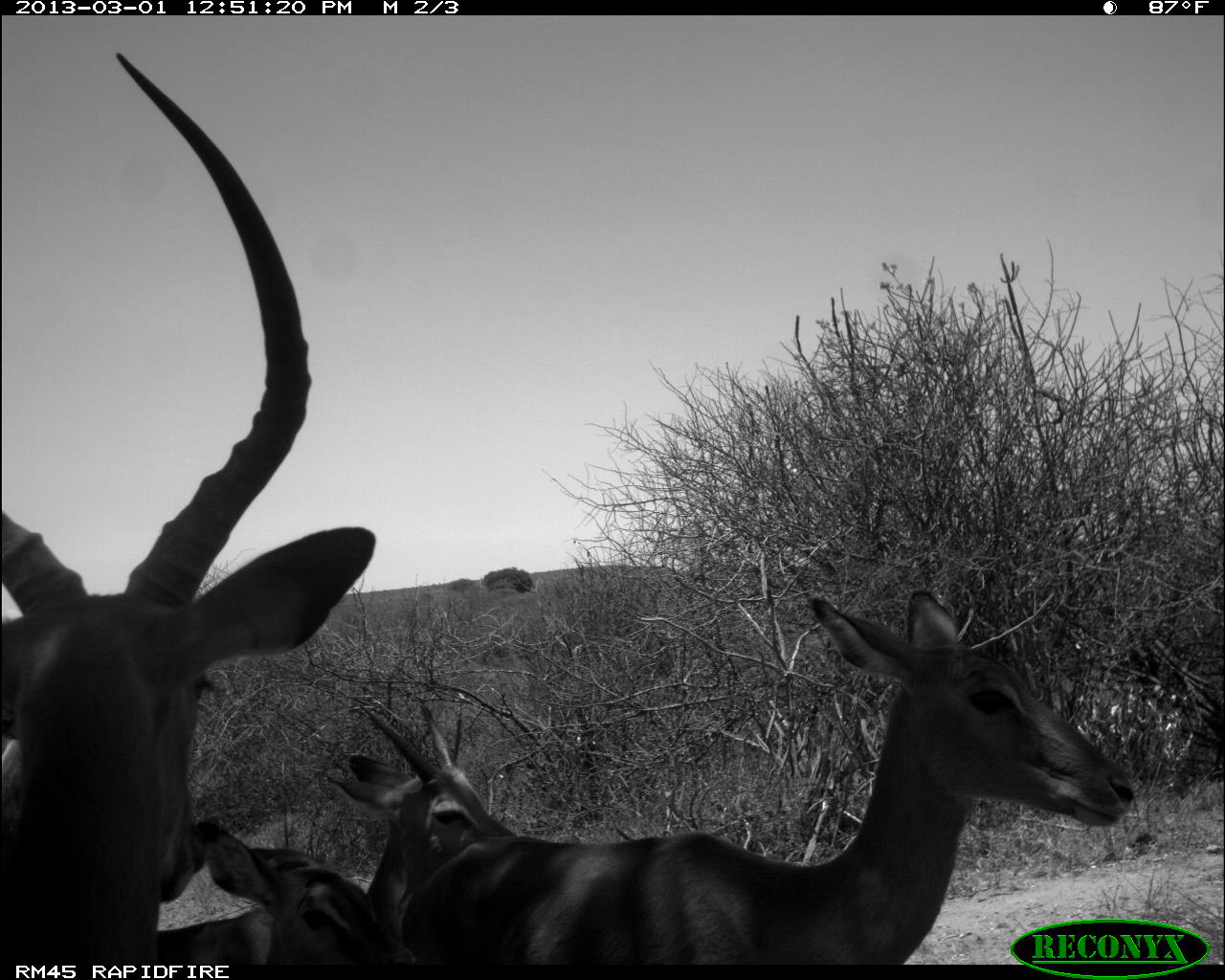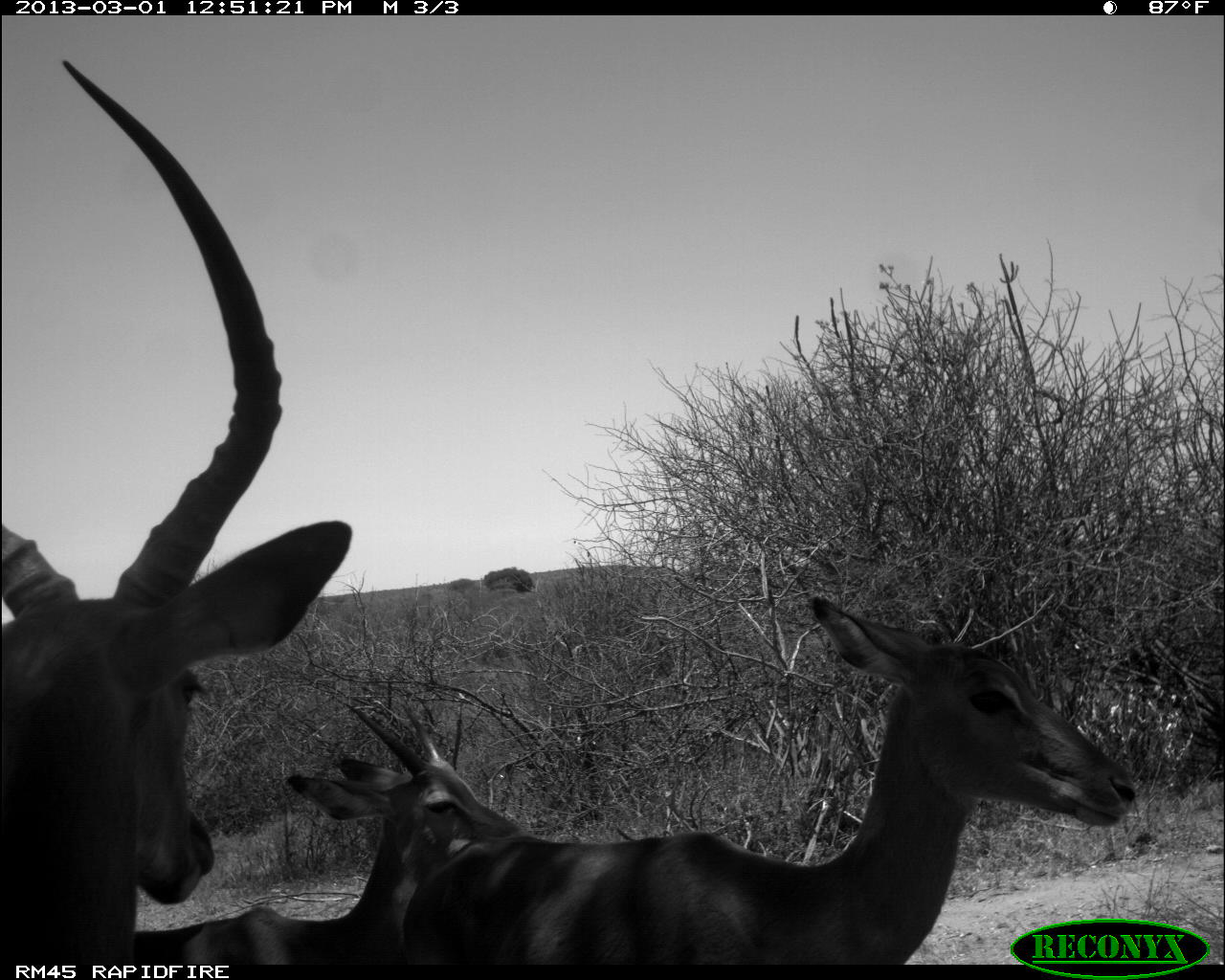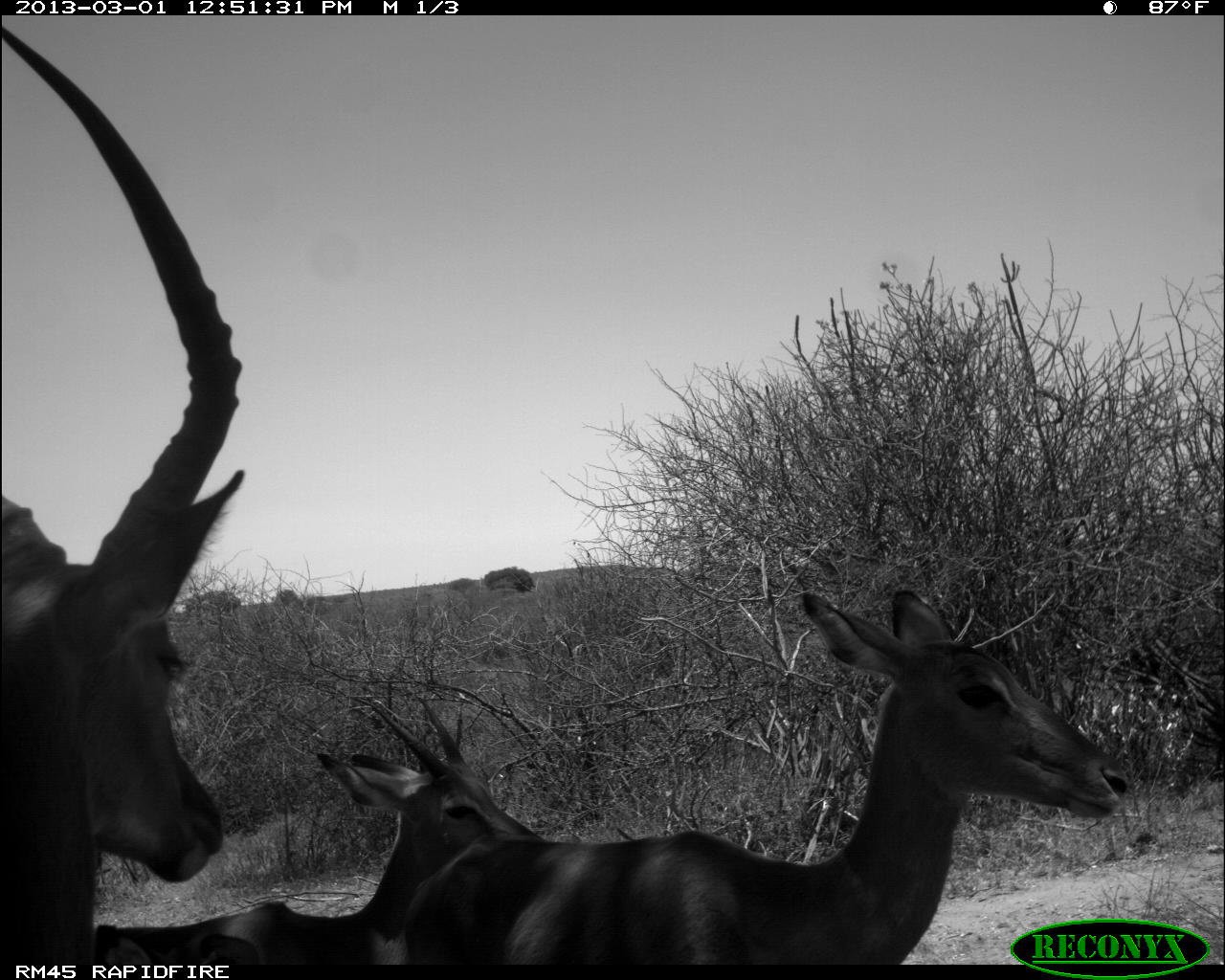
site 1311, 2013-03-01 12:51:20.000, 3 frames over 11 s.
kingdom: Animalia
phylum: Chordata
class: Mammalia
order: Artiodactyla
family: Bovidae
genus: Aepyceros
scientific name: Aepyceros melampus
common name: impala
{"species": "Aepyceros melampus (impala)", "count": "5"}